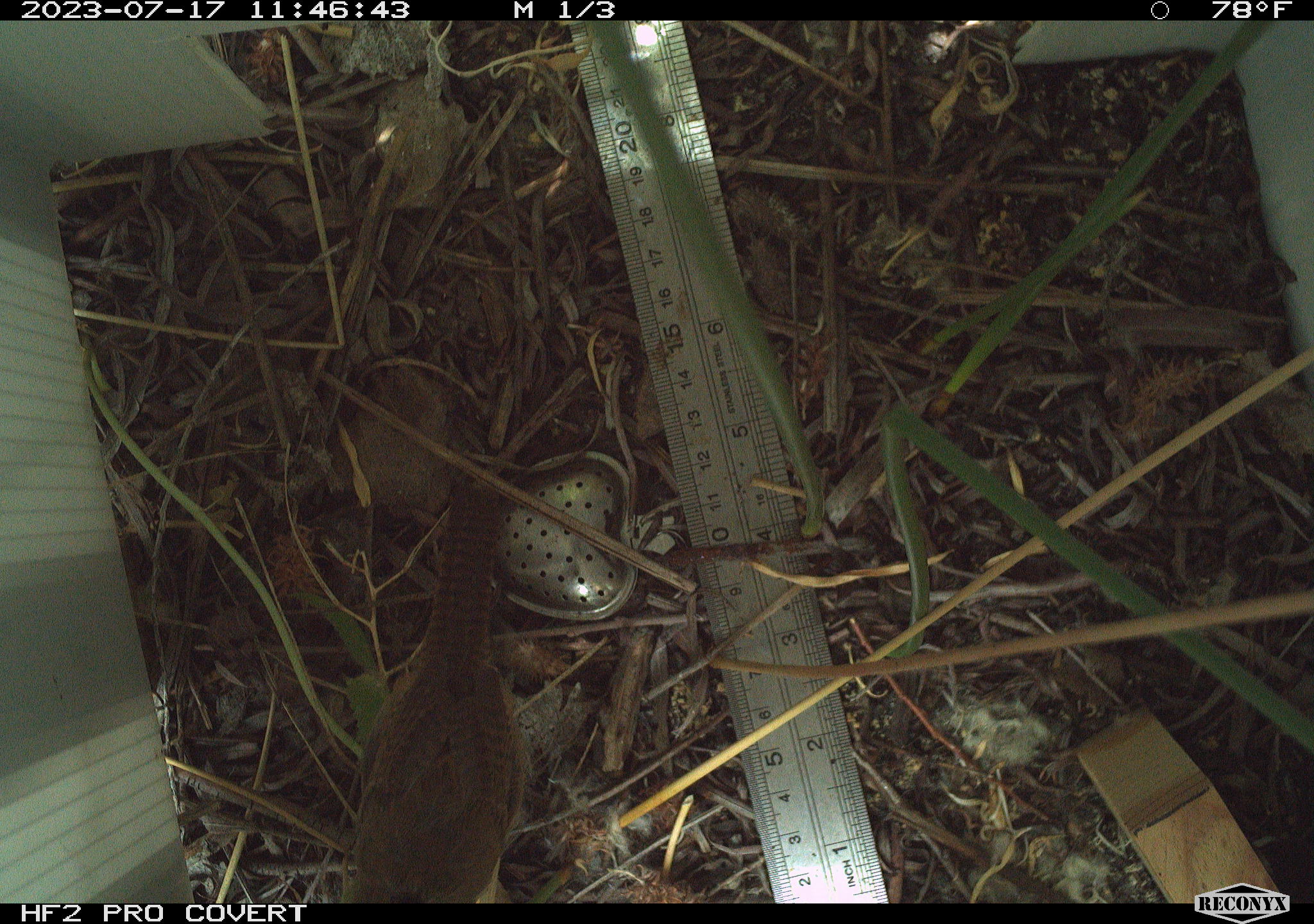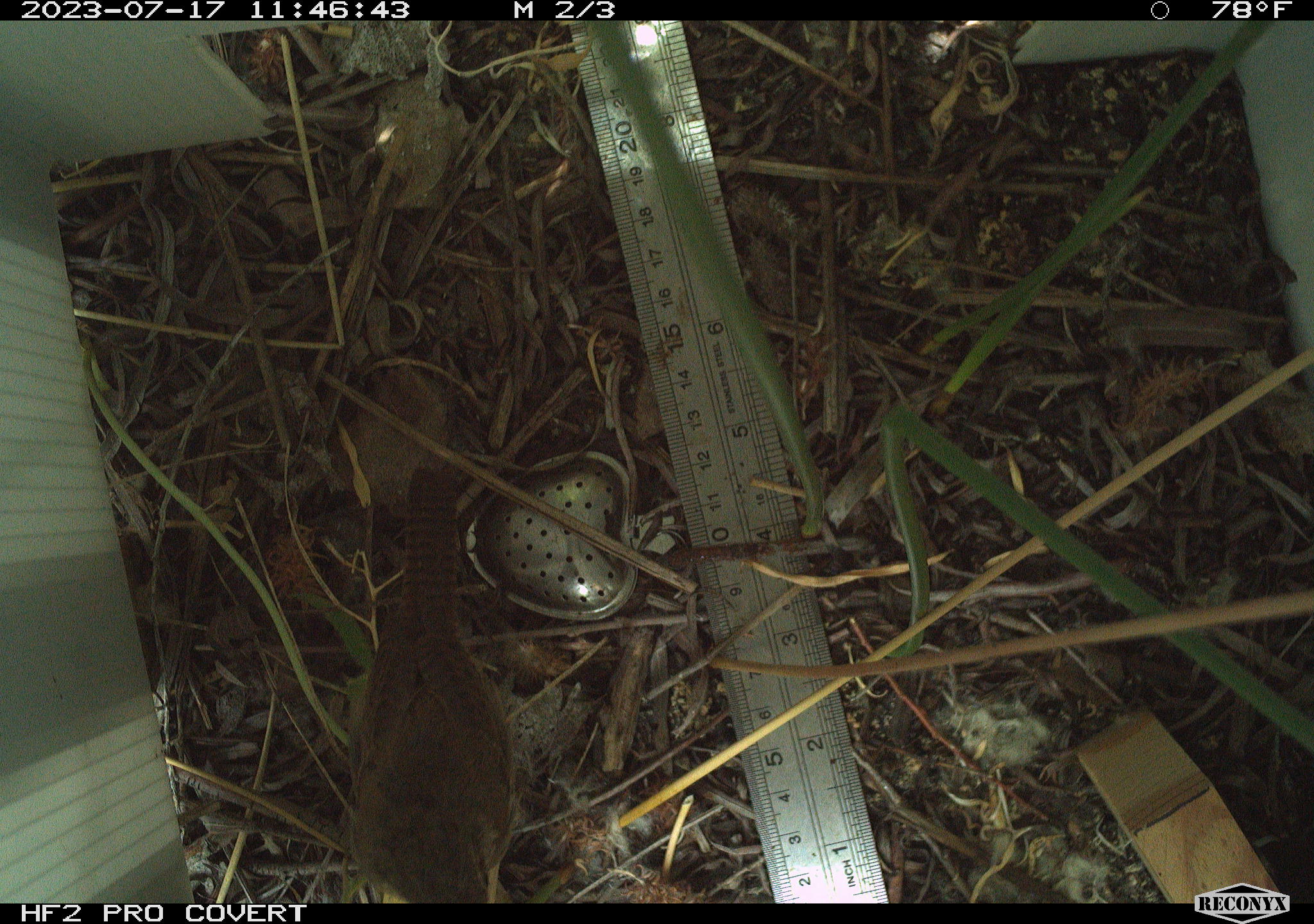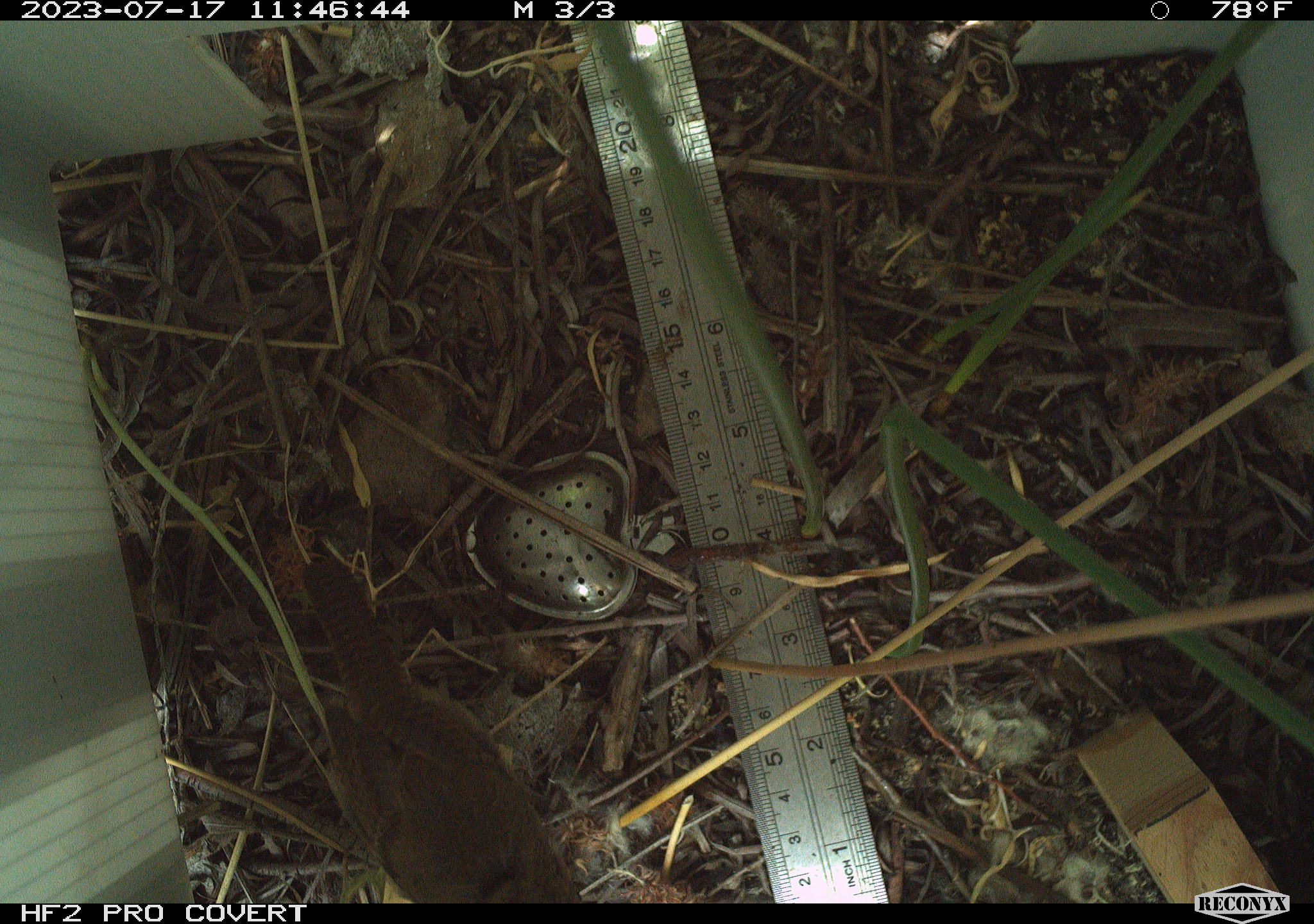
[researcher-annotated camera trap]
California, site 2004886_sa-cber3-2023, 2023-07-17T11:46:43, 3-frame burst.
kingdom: Animalia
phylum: Chordata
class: Aves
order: Passeriformes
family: Troglodytidae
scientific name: Troglodytidae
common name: wren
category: troglodytidae family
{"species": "troglodytidae family (wren) (Troglodytidae)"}